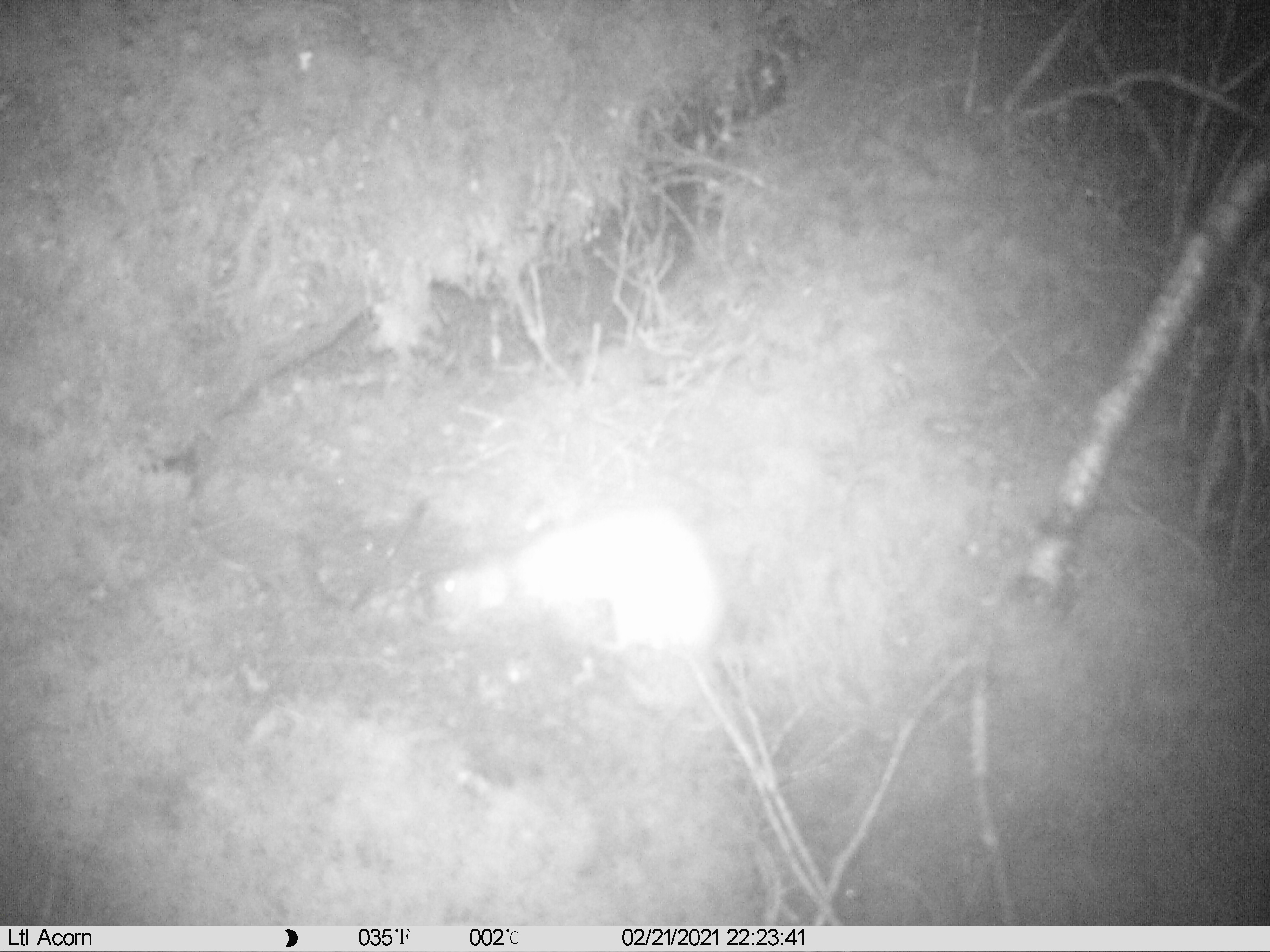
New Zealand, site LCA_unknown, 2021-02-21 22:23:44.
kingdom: Animalia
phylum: Chordata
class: Mammalia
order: Carnivora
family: Mustelidae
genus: Mustela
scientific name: Mustela erminea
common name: stoat